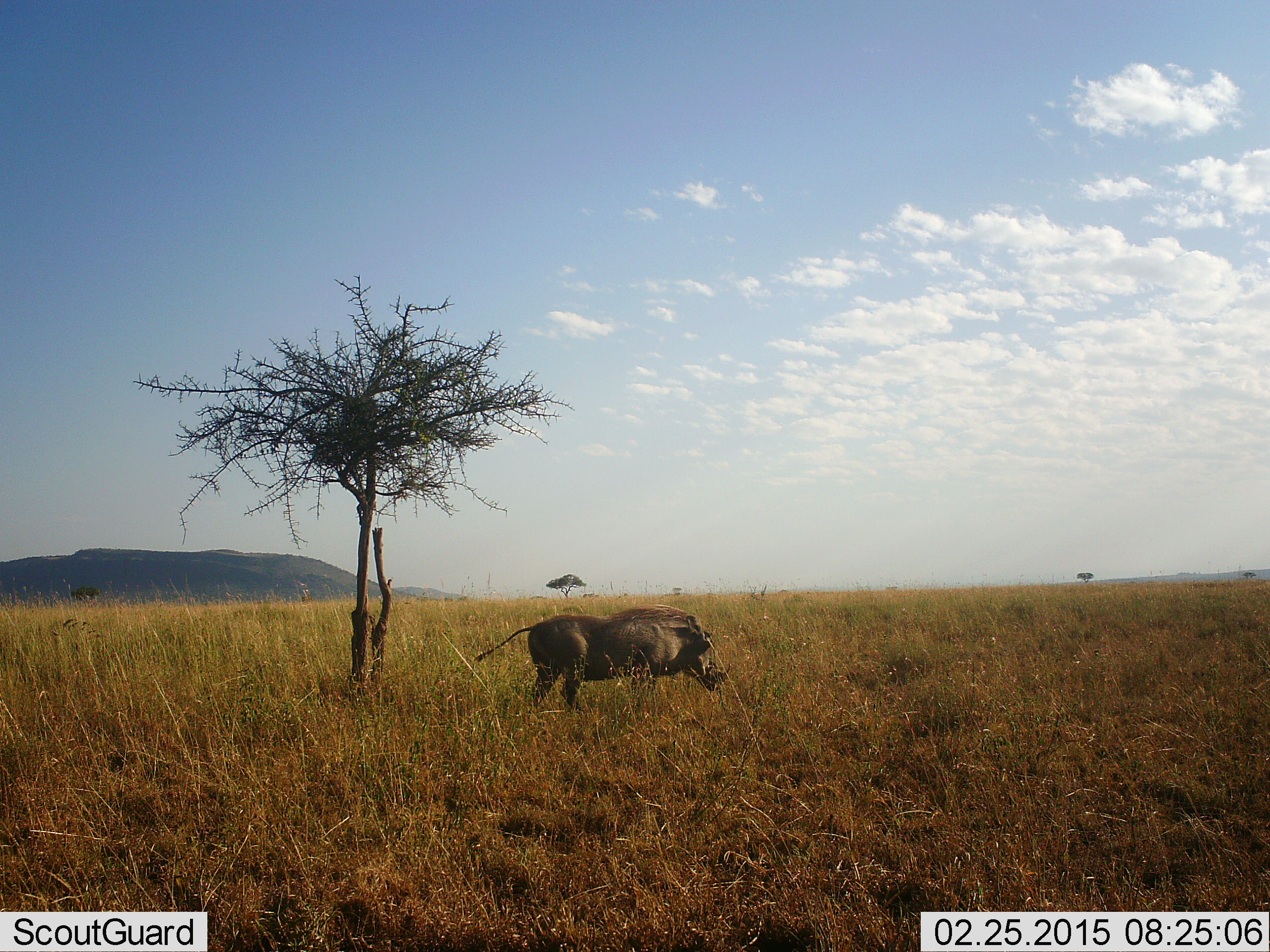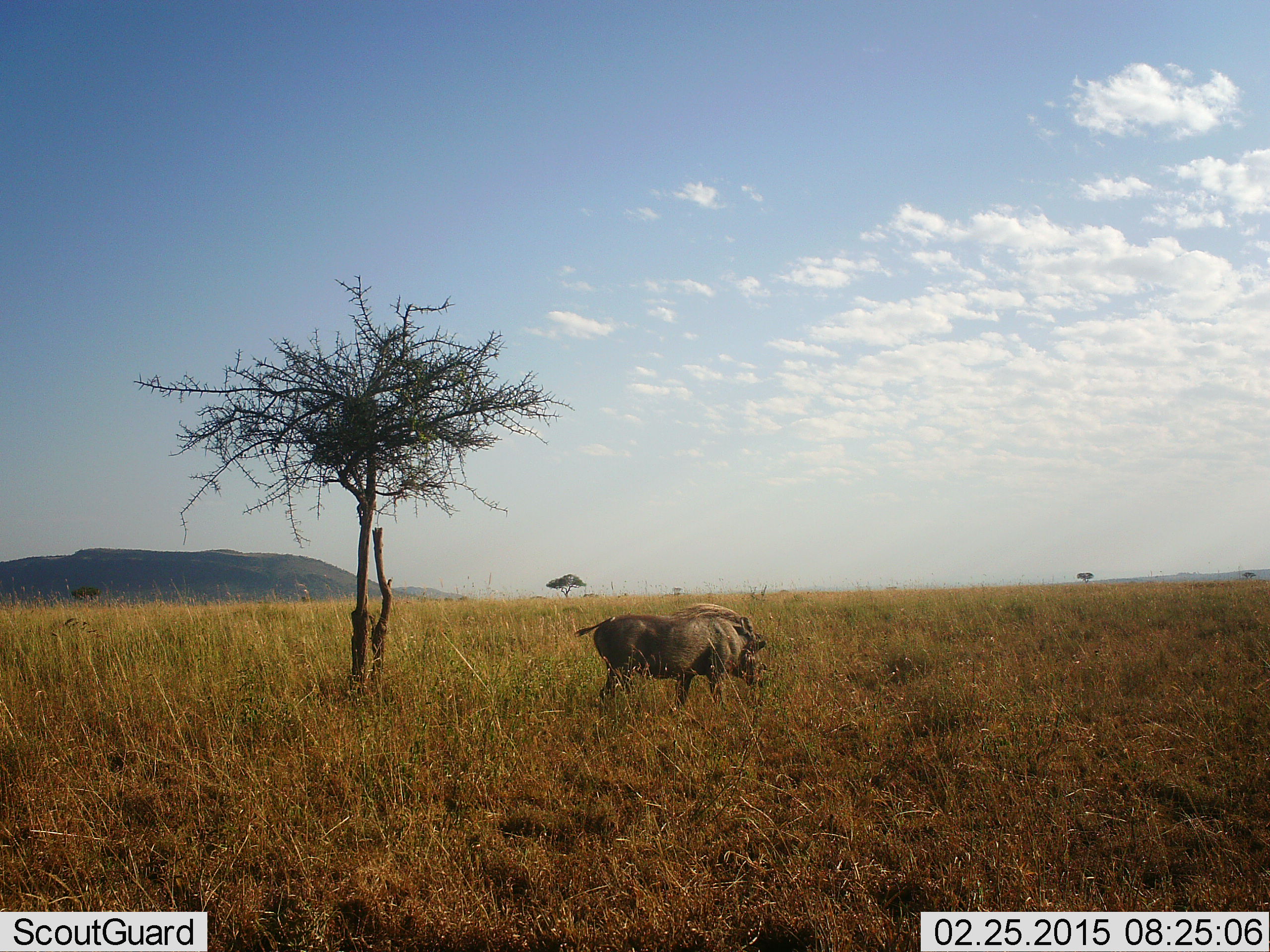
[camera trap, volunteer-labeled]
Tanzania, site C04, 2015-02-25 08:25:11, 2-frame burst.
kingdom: Animalia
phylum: Chordata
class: Mammalia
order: Artiodactyla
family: Suidae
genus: Phacochoerus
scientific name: Phacochoerus africanus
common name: warthog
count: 1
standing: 0%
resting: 0%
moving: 100%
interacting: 0%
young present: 0%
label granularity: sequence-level